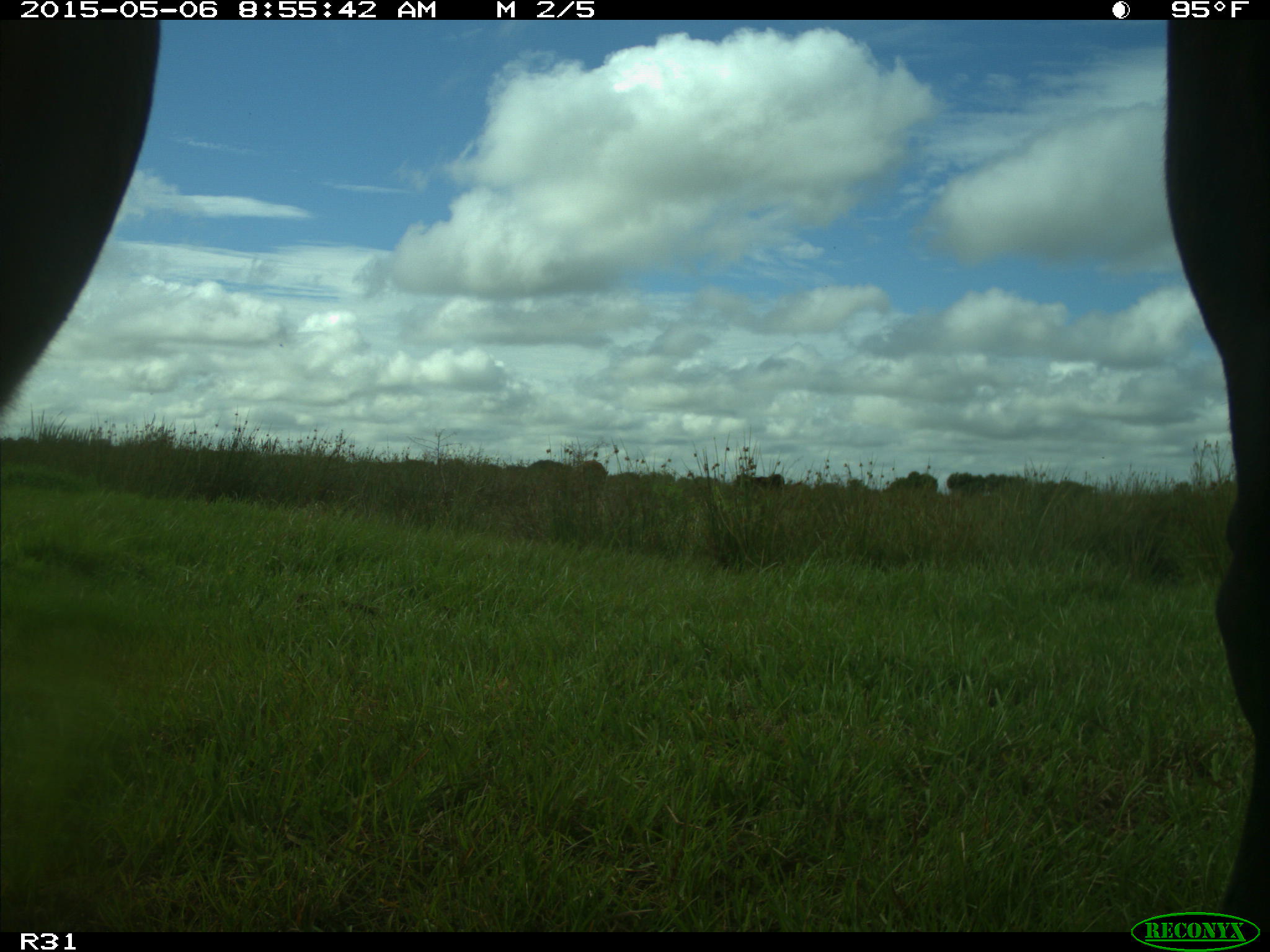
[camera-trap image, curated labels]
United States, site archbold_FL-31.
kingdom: Animalia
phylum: Chordata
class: Mammalia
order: Artiodactyla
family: Bovidae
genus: Bos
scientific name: Bos taurus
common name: domestic cow